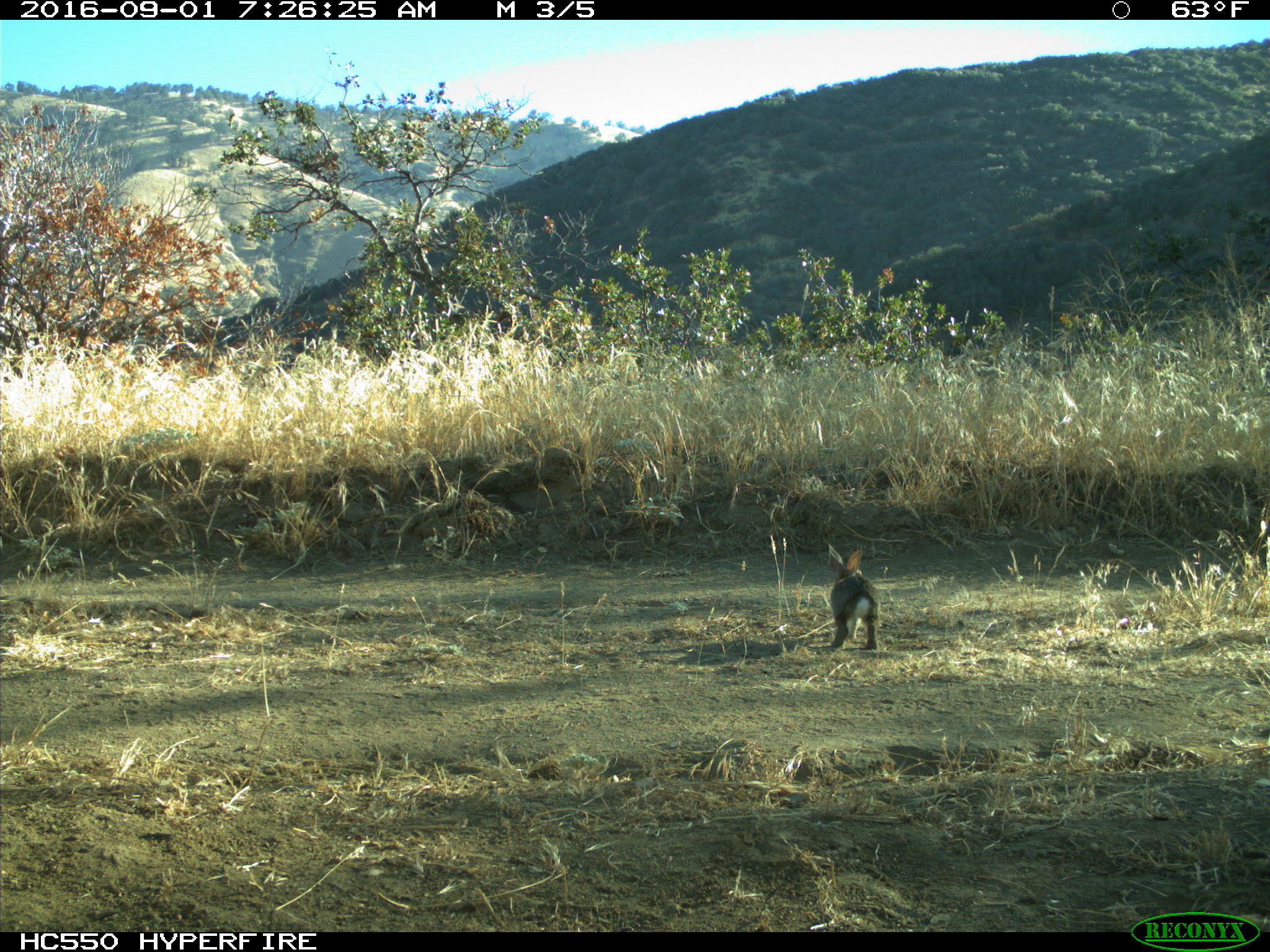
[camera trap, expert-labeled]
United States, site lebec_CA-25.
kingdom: Animalia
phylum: Chordata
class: Mammalia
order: Lagomorpha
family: Leporidae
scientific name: Leporidae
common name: rabbits and hares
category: unidentified rabbit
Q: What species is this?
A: Unidentified rabbit (rabbits and hares) (Leporidae).